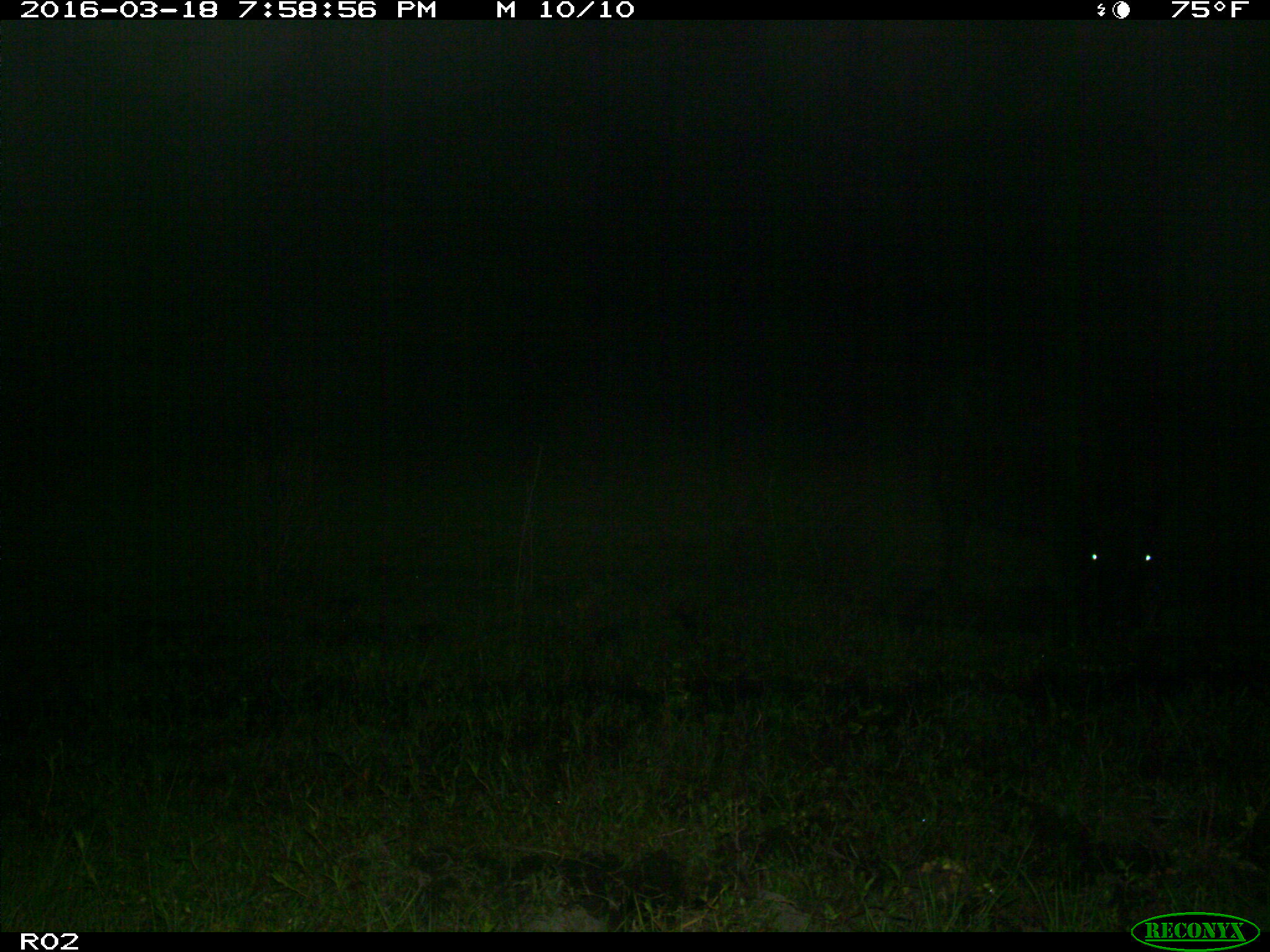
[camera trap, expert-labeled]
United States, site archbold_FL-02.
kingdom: Animalia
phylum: Chordata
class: Mammalia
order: Artiodactyla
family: Bovidae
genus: Bos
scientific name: Bos taurus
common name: domestic cow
Bos taurus (domestic cow).